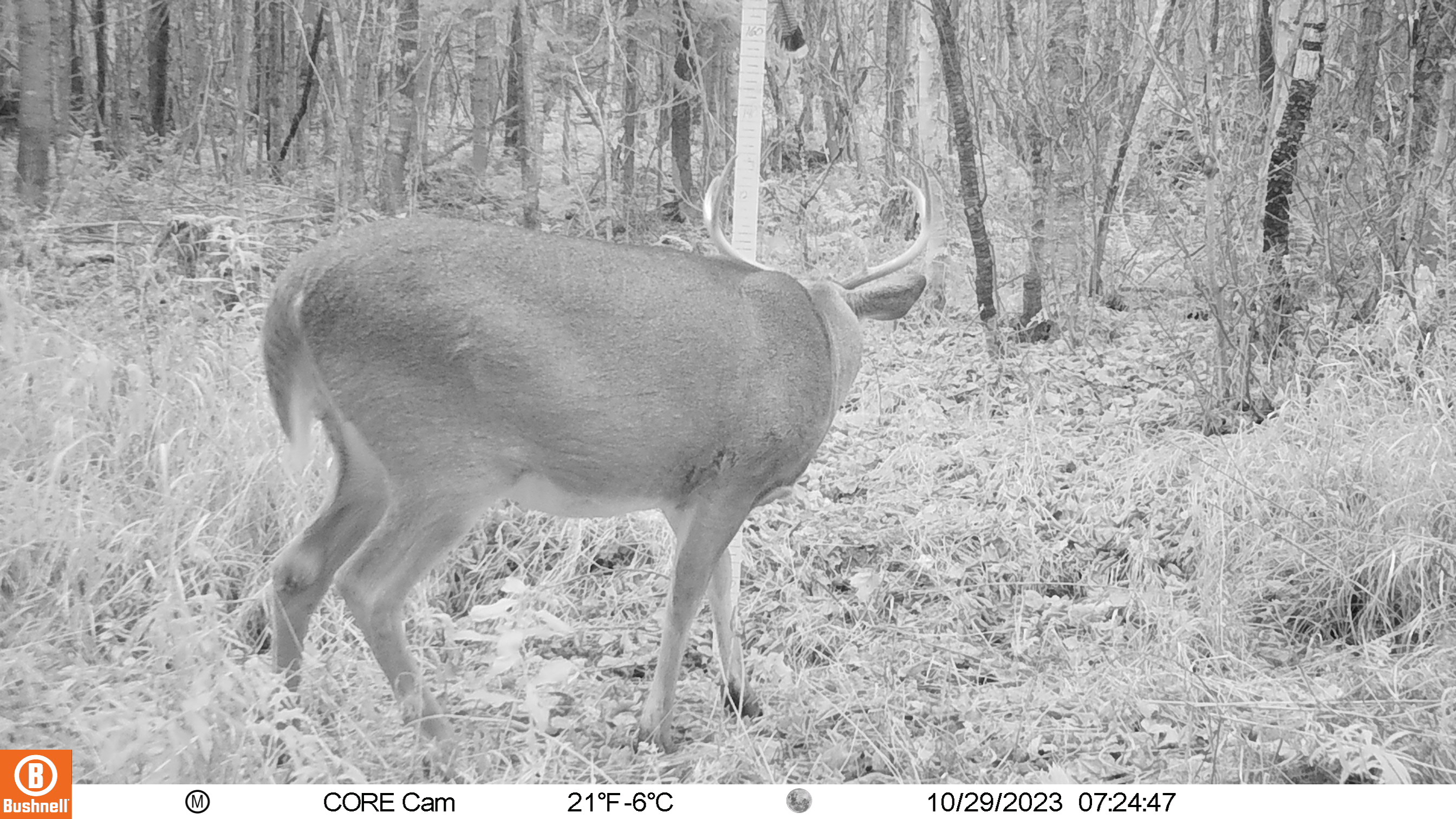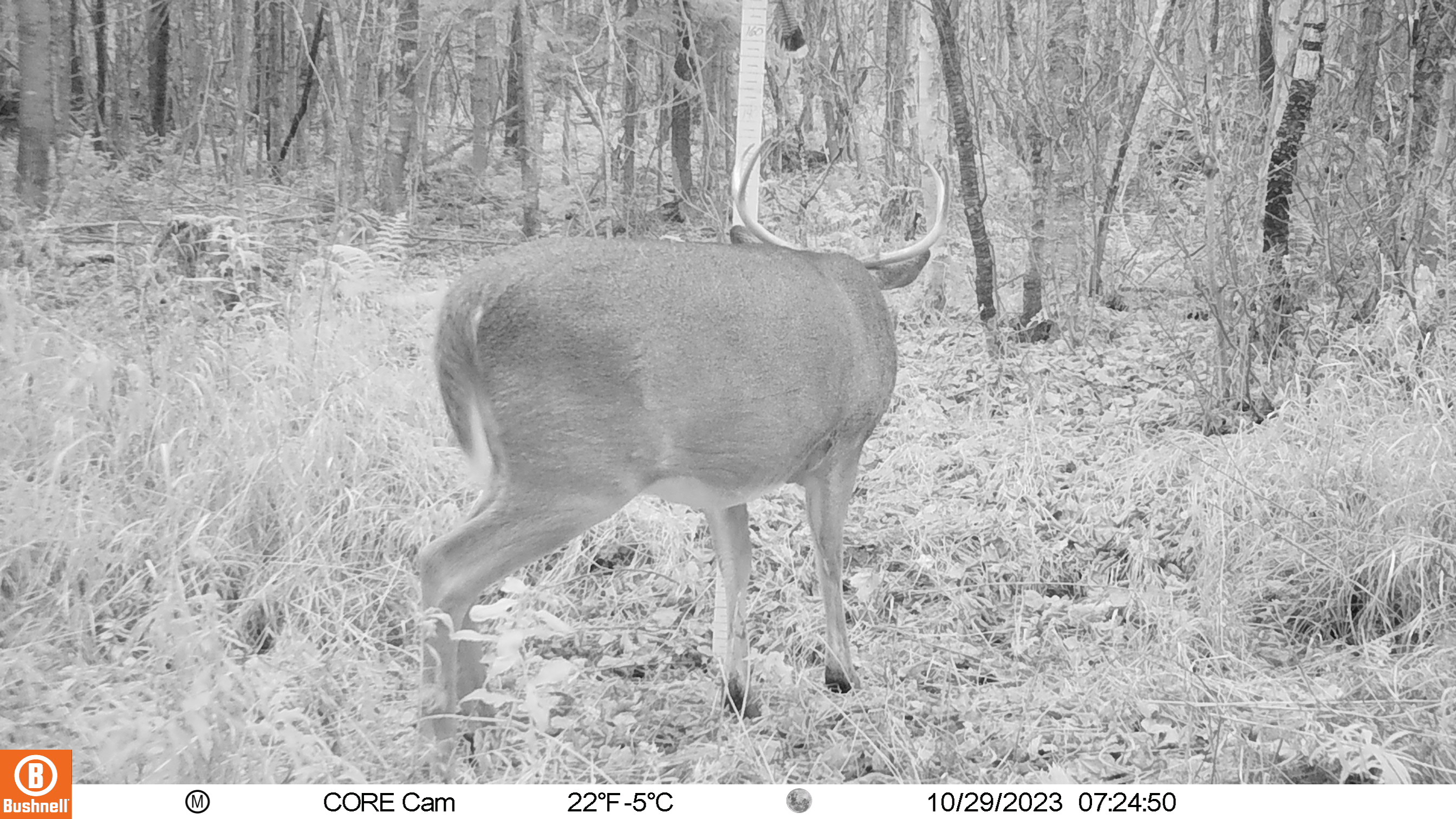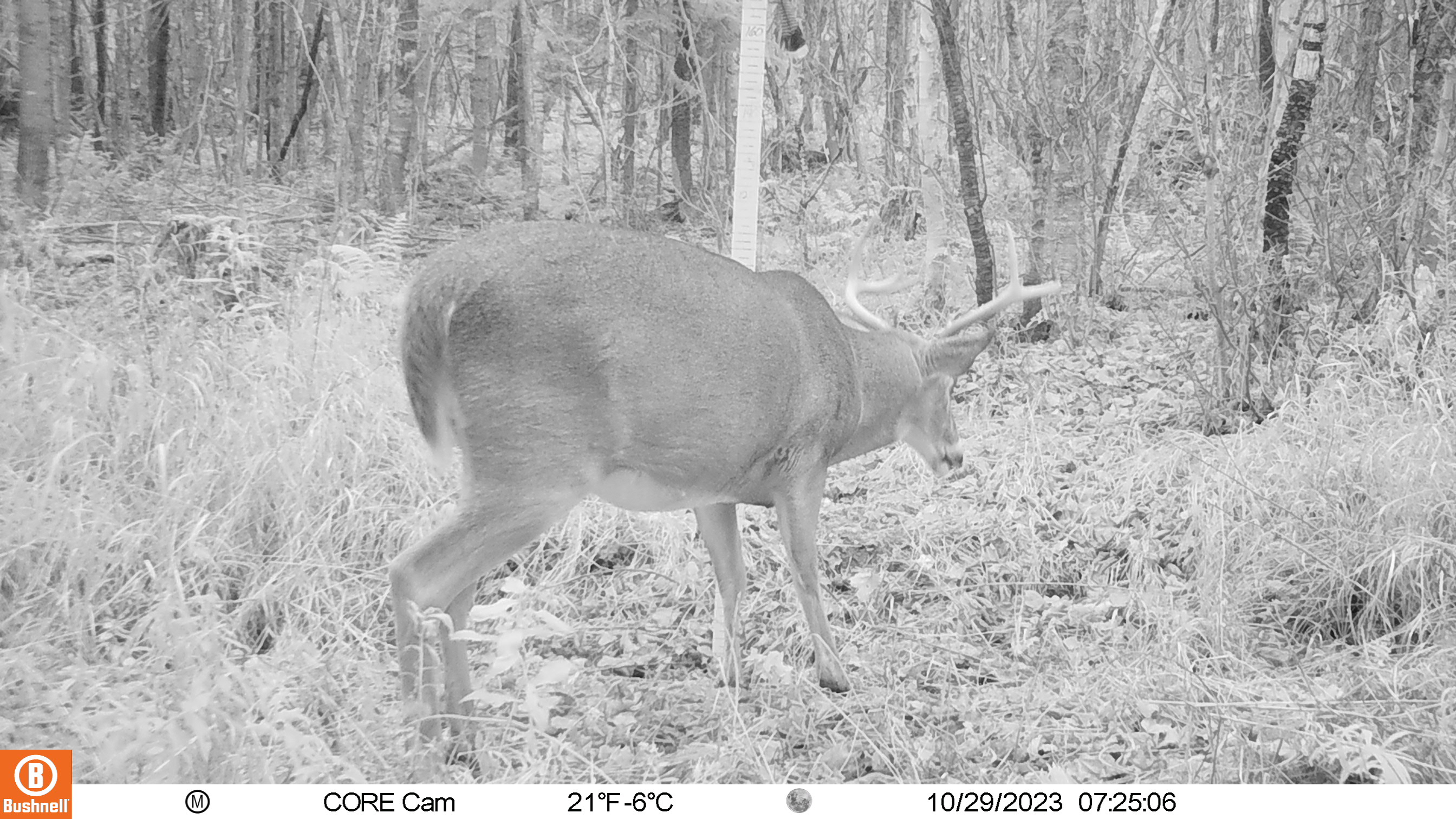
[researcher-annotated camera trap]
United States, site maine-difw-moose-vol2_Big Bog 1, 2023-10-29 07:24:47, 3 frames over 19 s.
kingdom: Animalia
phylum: Chordata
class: Mammalia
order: Artiodactyla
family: Cervidae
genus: Odocoileus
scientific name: Odocoileus virginianus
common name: white-tailed deer